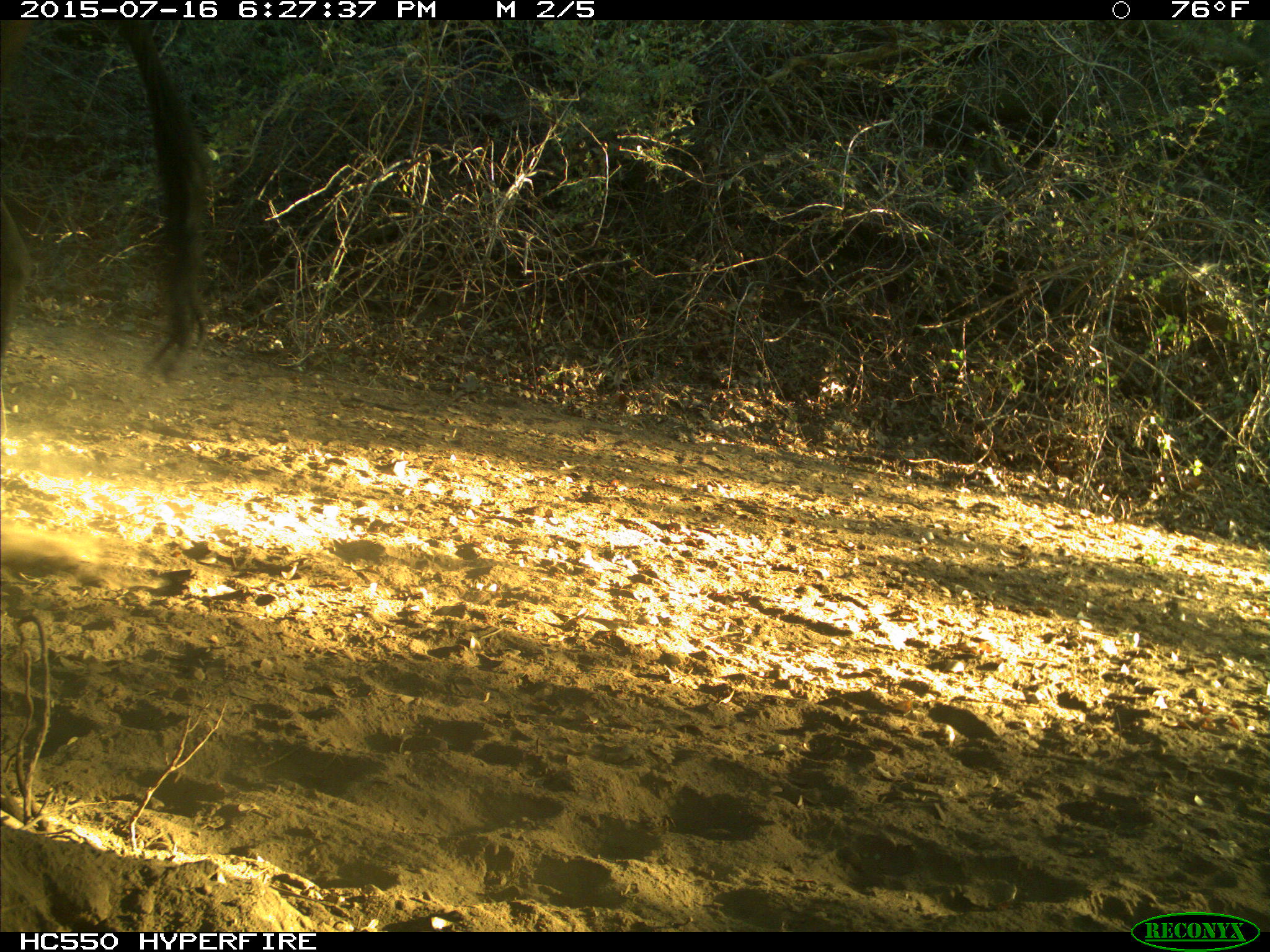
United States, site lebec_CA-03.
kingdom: Animalia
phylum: Chordata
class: Mammalia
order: Artiodactyla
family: Bovidae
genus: Bos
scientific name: Bos taurus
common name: domestic cow